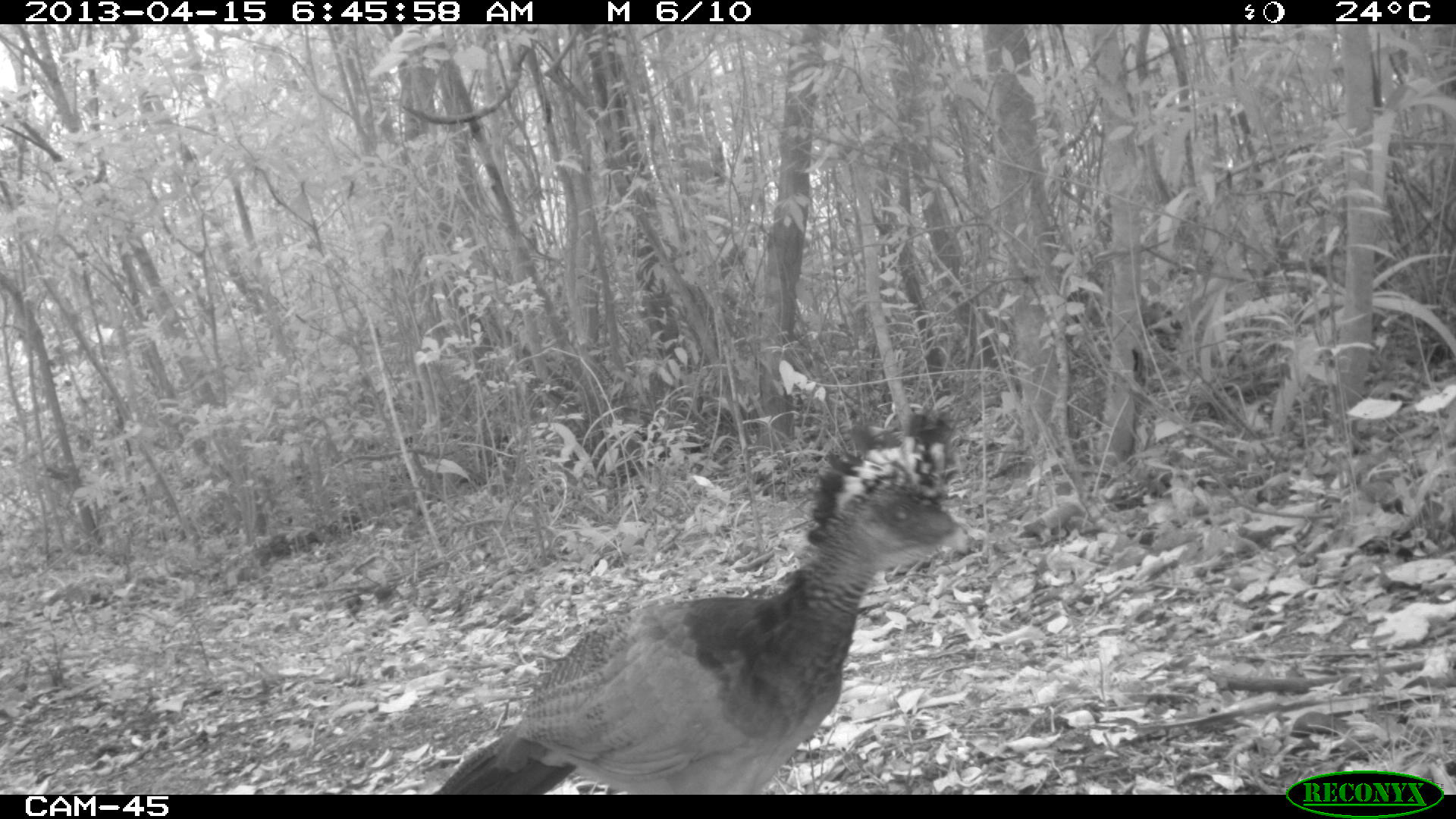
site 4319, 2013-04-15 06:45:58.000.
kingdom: Animalia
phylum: Chordata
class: Aves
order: Galliformes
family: Cracidae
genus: Crax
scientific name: Crax rubra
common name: great curassow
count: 1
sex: female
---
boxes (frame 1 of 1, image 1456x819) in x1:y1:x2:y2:
crax rubra: 424:405:971:793